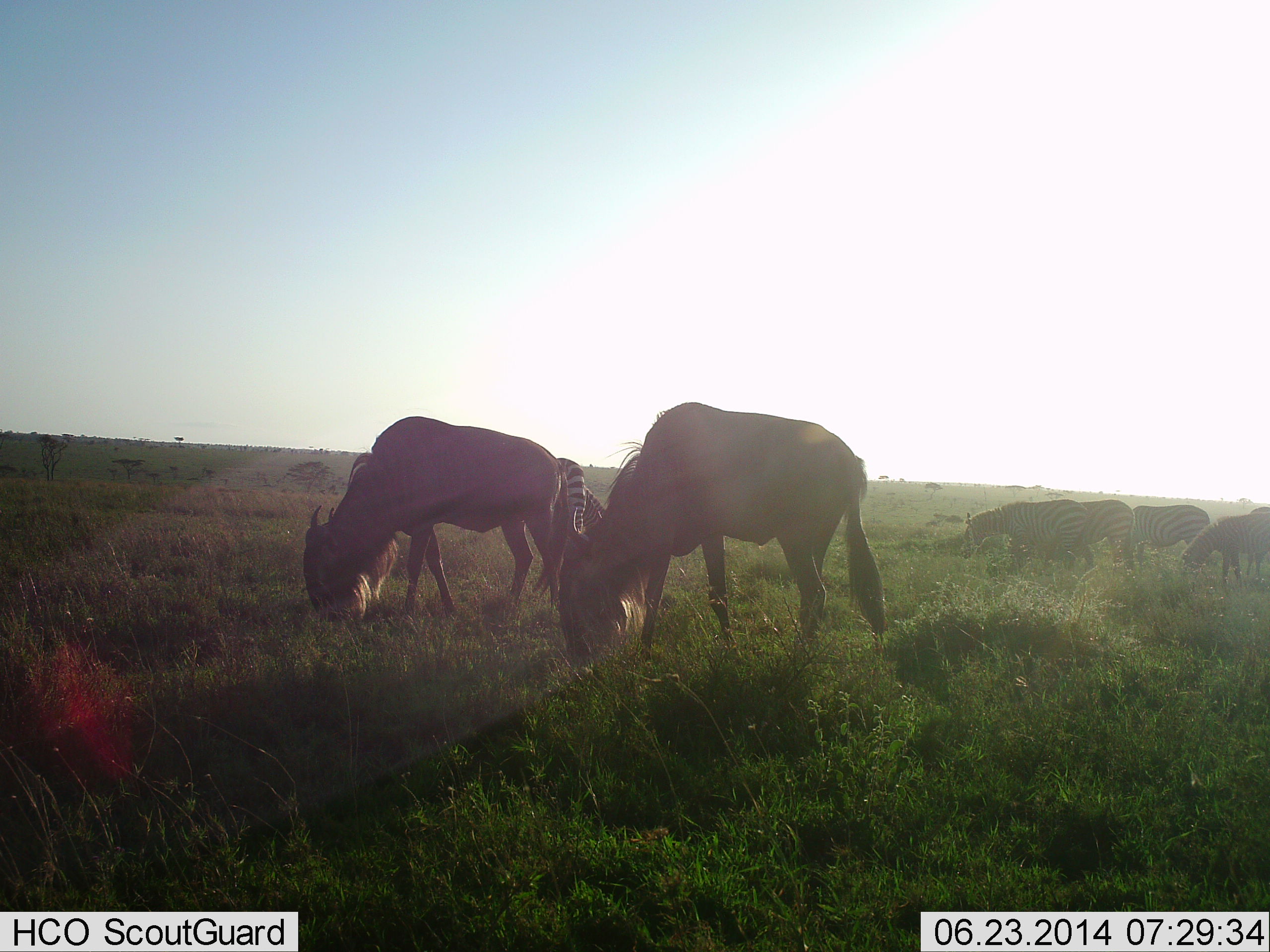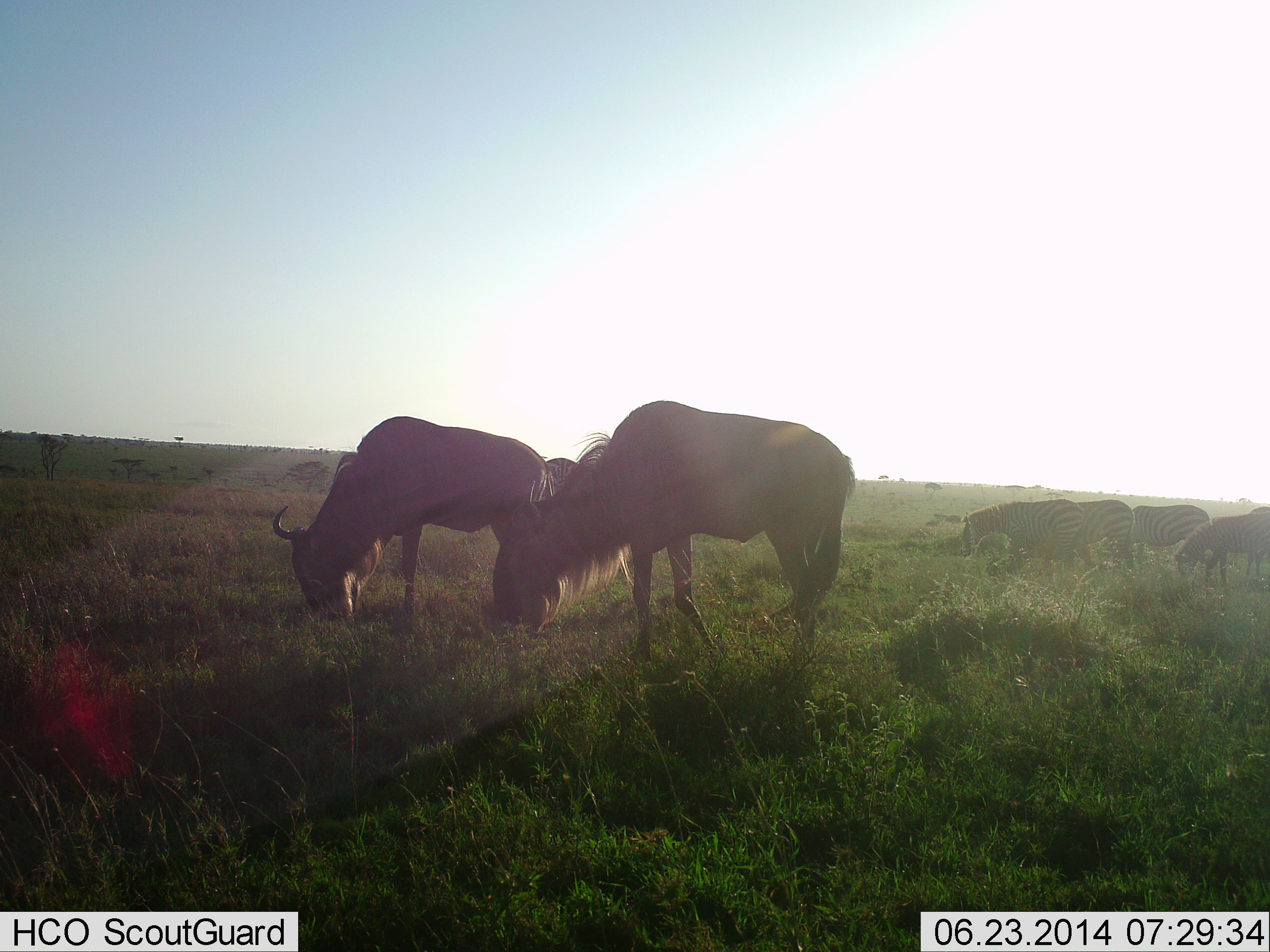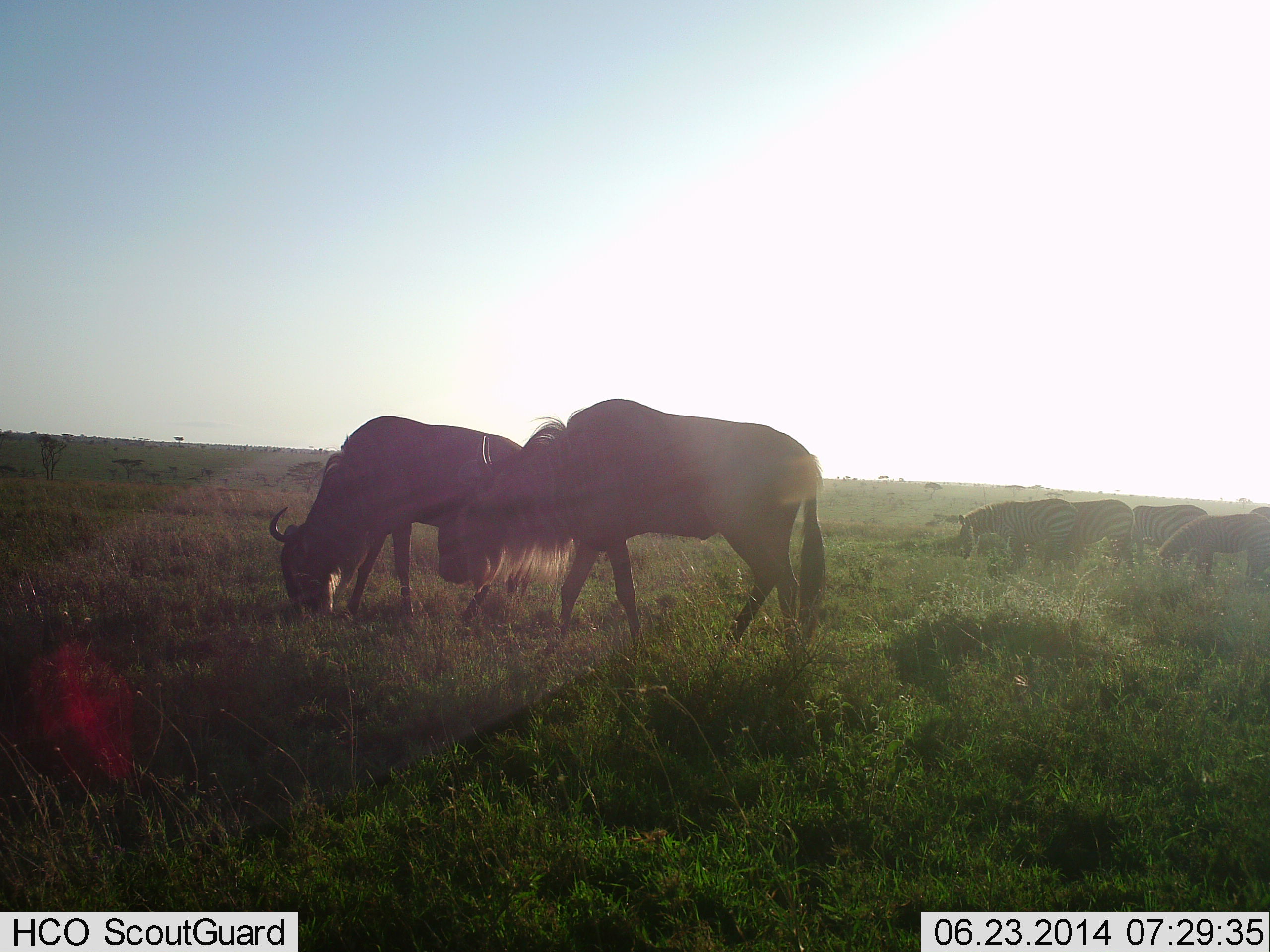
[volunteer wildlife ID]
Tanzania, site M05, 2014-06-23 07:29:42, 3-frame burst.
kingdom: Animalia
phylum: Chordata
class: Mammalia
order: Artiodactyla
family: Bovidae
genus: Connochaetes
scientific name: Connochaetes taurinus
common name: blue wildebeest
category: wildebeest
Wildebeest (blue wildebeest) (Connochaetes taurinus), count 3. Behavior (volunteer vote fractions): standing 38%, resting 0%, moving 15%, interacting 0%. Young present (vote fraction): 0%. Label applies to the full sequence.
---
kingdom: Animalia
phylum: Chordata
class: Mammalia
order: Perissodactyla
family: Equidae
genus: Equus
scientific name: Equus quagga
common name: plains zebra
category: zebra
Zebra (plains zebra) (Equus quagga), count 5. Behavior (volunteer vote fractions): standing 30%, resting 0%, moving 10%, interacting 0%. Young present (vote fraction): 0%. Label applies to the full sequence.